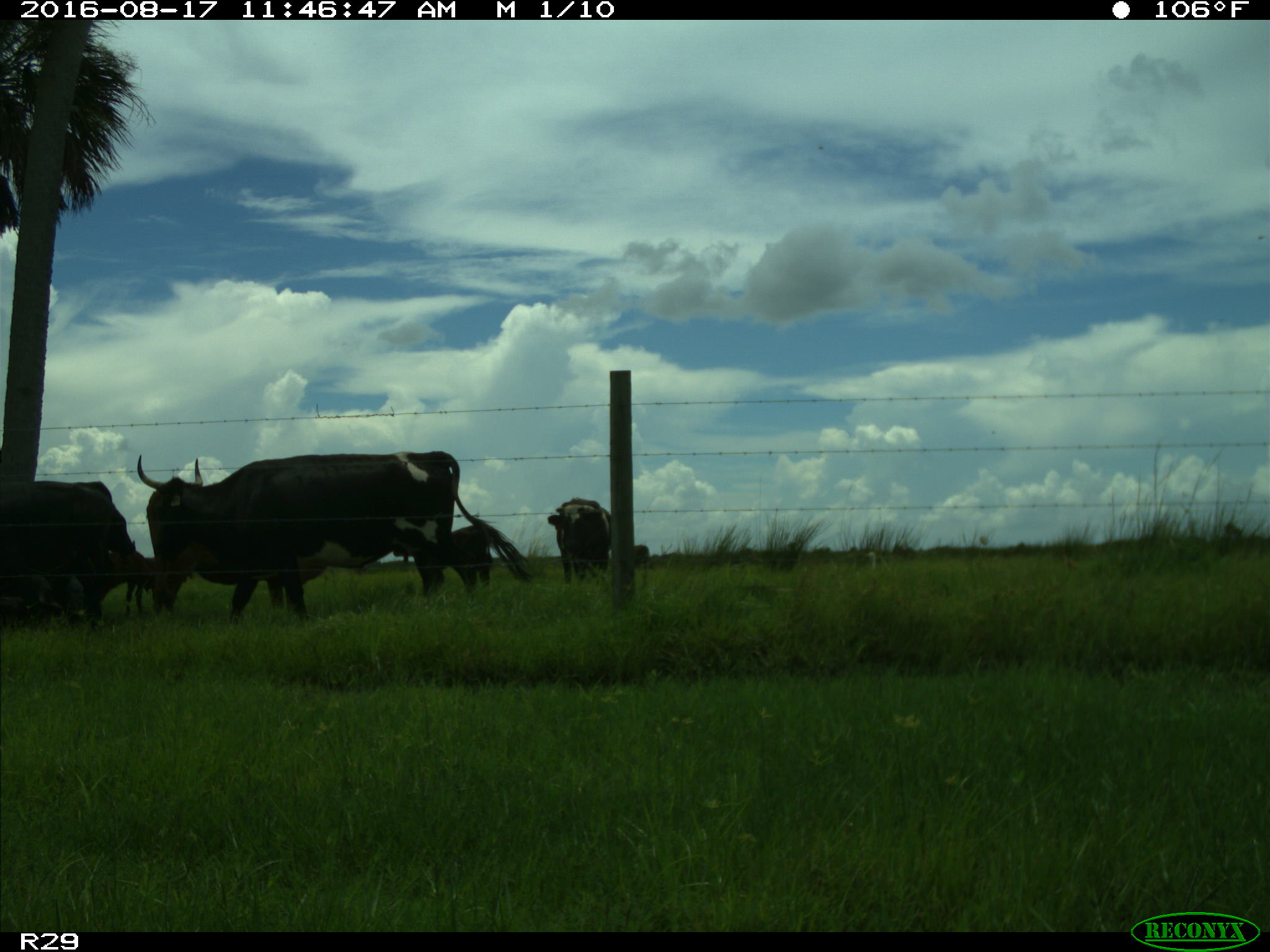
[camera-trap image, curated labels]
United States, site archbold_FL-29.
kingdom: Animalia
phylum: Chordata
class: Mammalia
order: Artiodactyla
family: Bovidae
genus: Bos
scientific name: Bos taurus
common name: domestic cow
Bos taurus (domestic cow).